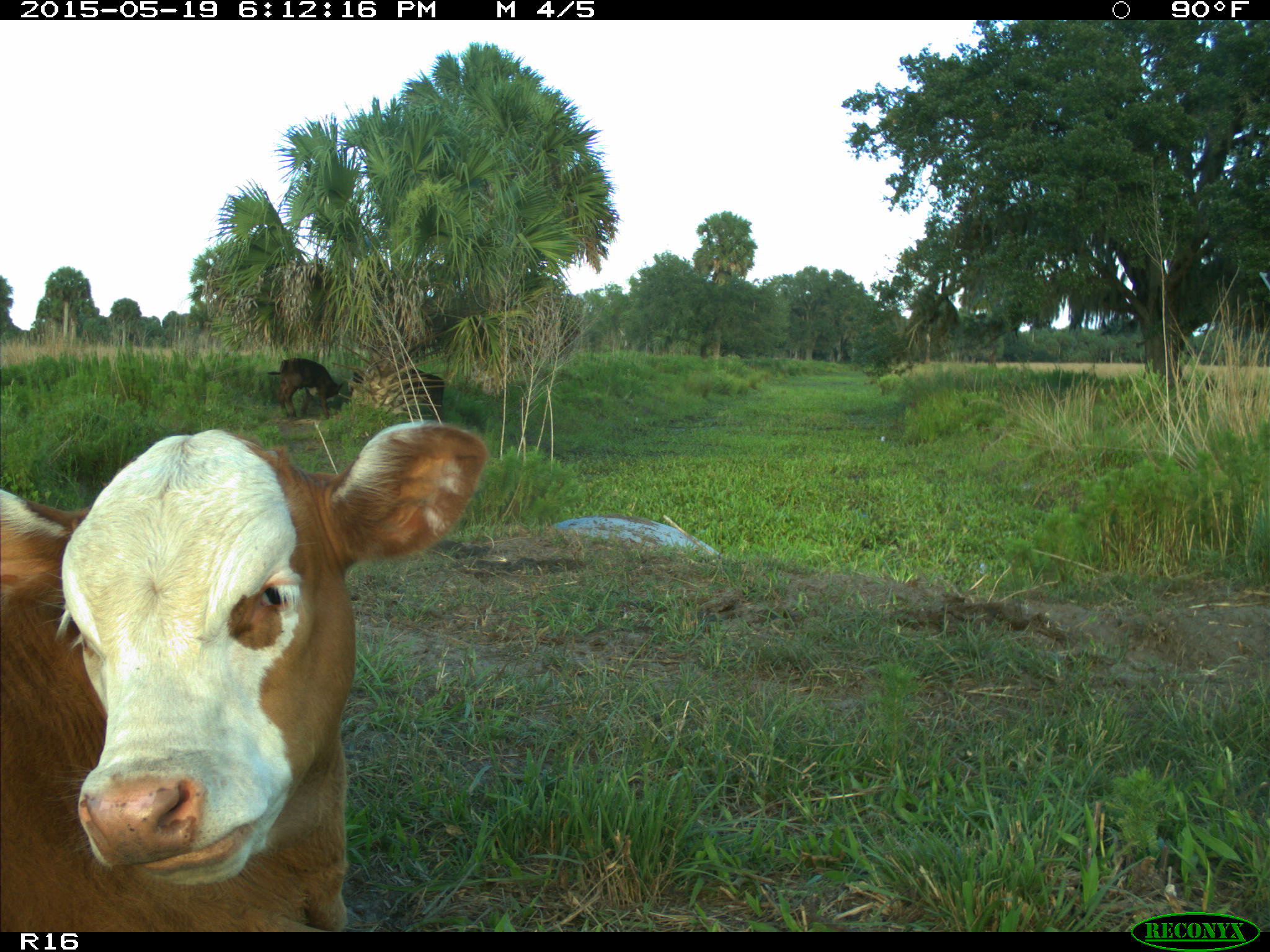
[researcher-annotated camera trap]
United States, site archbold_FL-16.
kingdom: Animalia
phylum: Chordata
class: Mammalia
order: Artiodactyla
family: Bovidae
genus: Bos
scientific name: Bos taurus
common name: domestic cow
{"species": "Bos taurus (domestic cow)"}